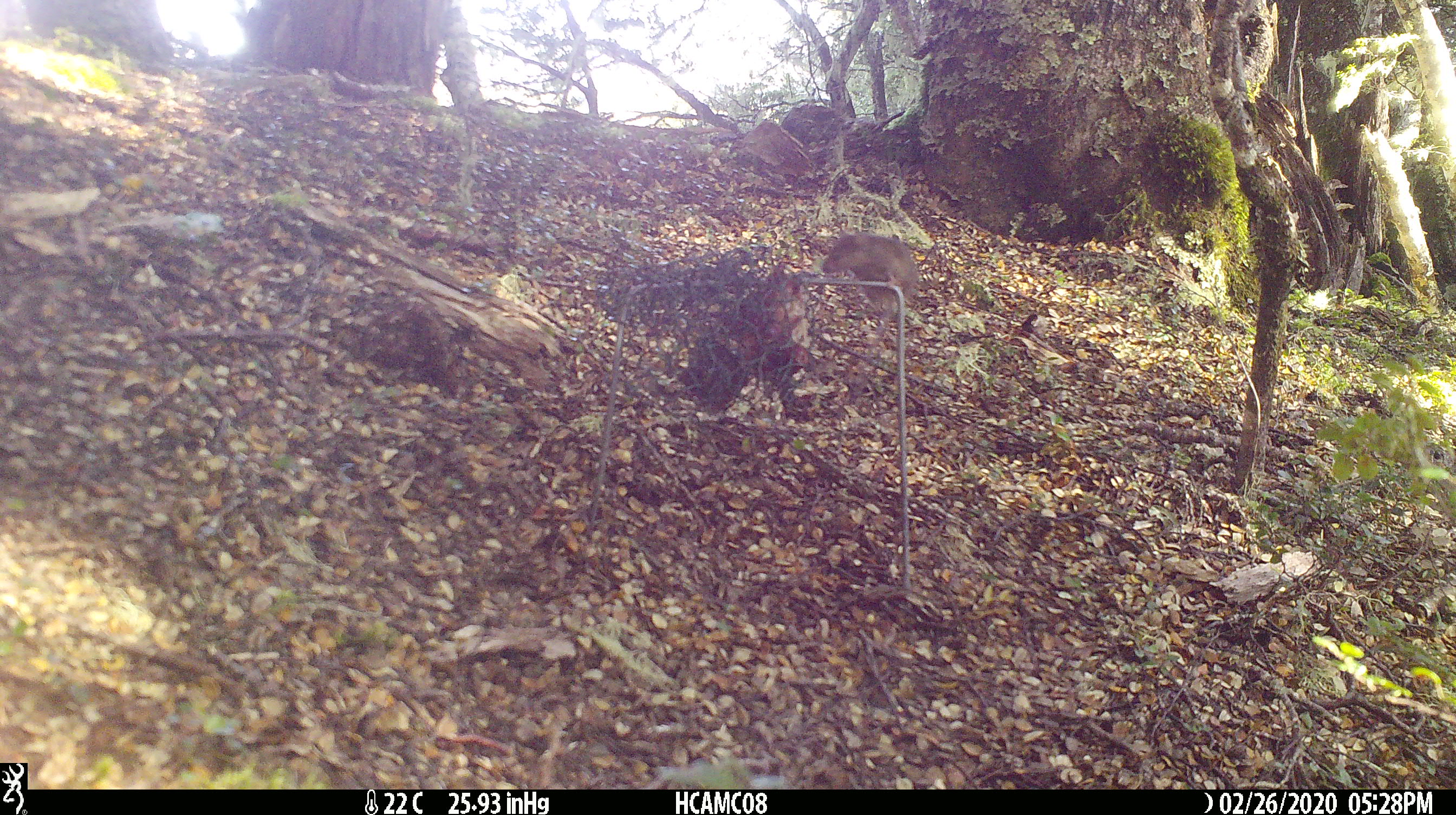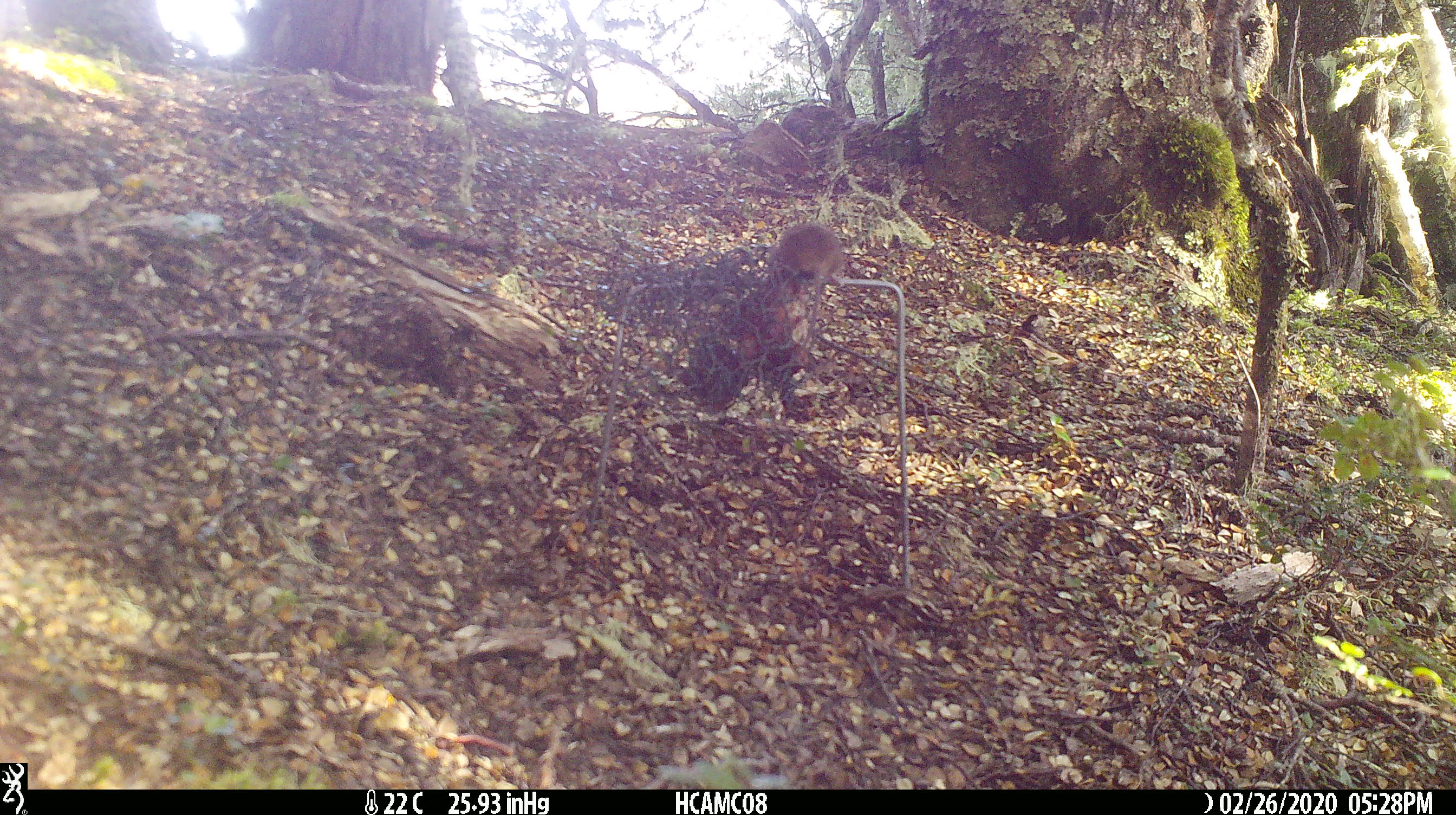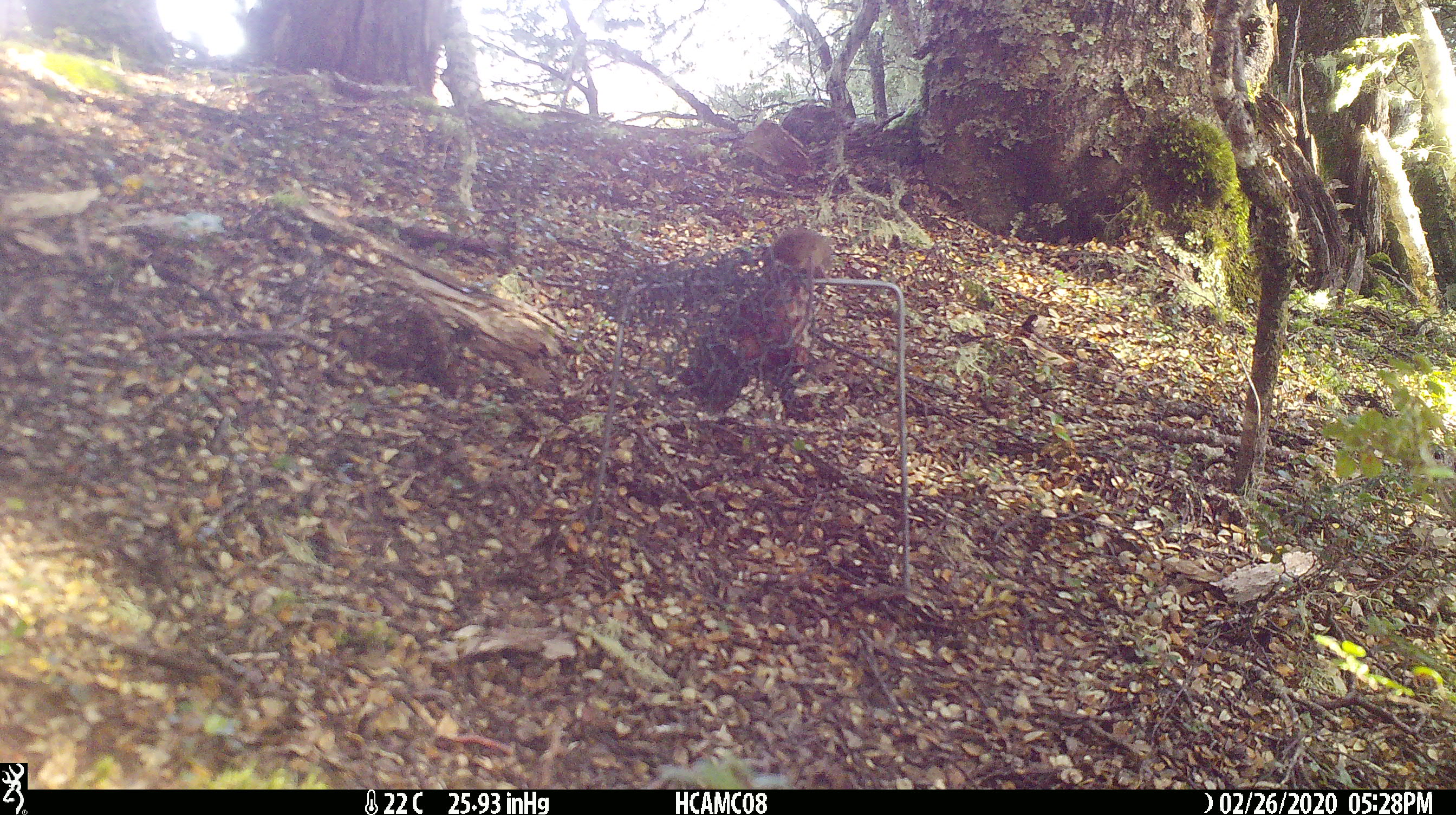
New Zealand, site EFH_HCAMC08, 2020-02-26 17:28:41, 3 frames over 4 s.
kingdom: Animalia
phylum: Chordata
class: Mammalia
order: Rodentia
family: Muridae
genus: Mus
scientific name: Mus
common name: mouse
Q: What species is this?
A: Mouse (Mus).